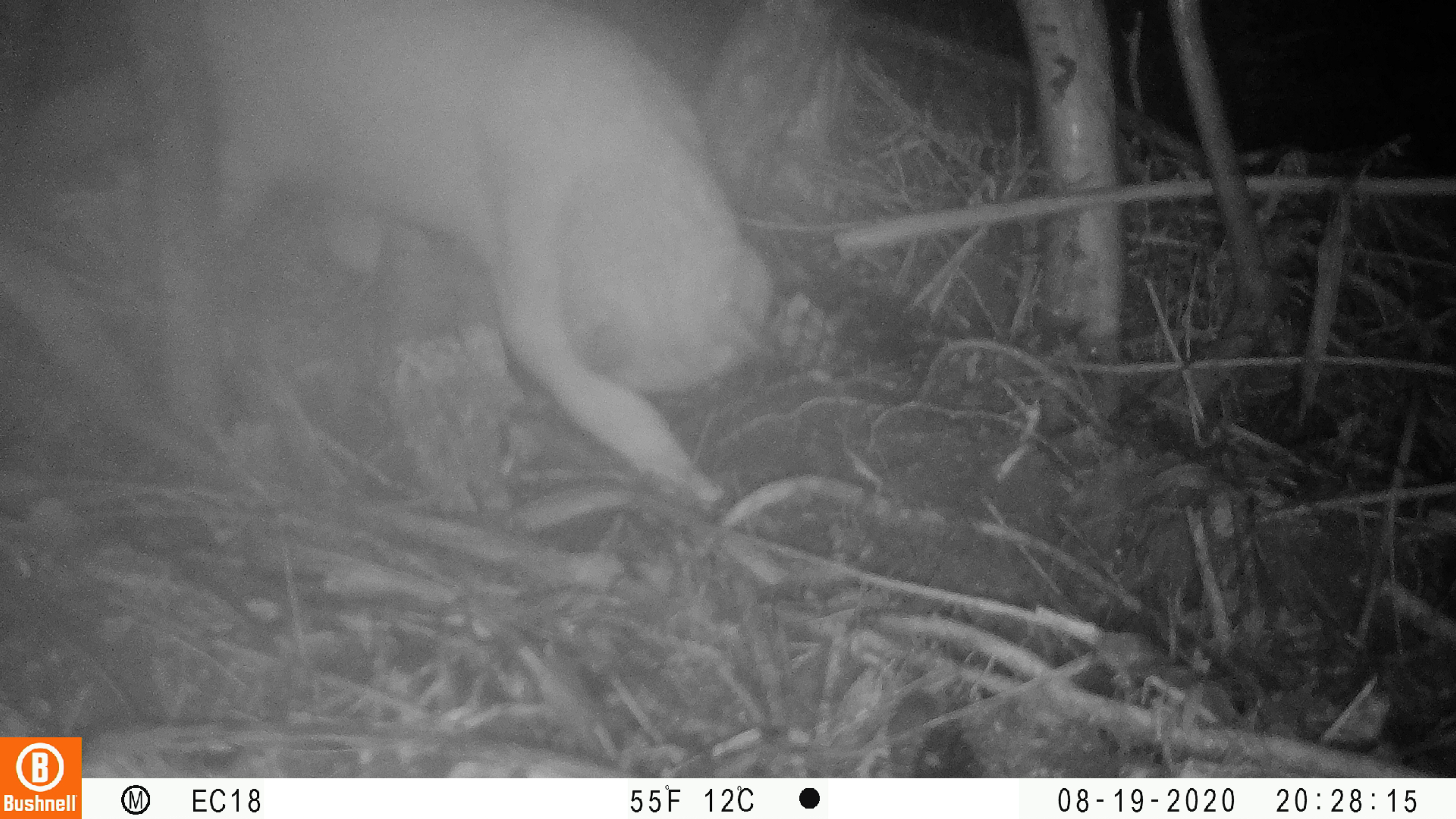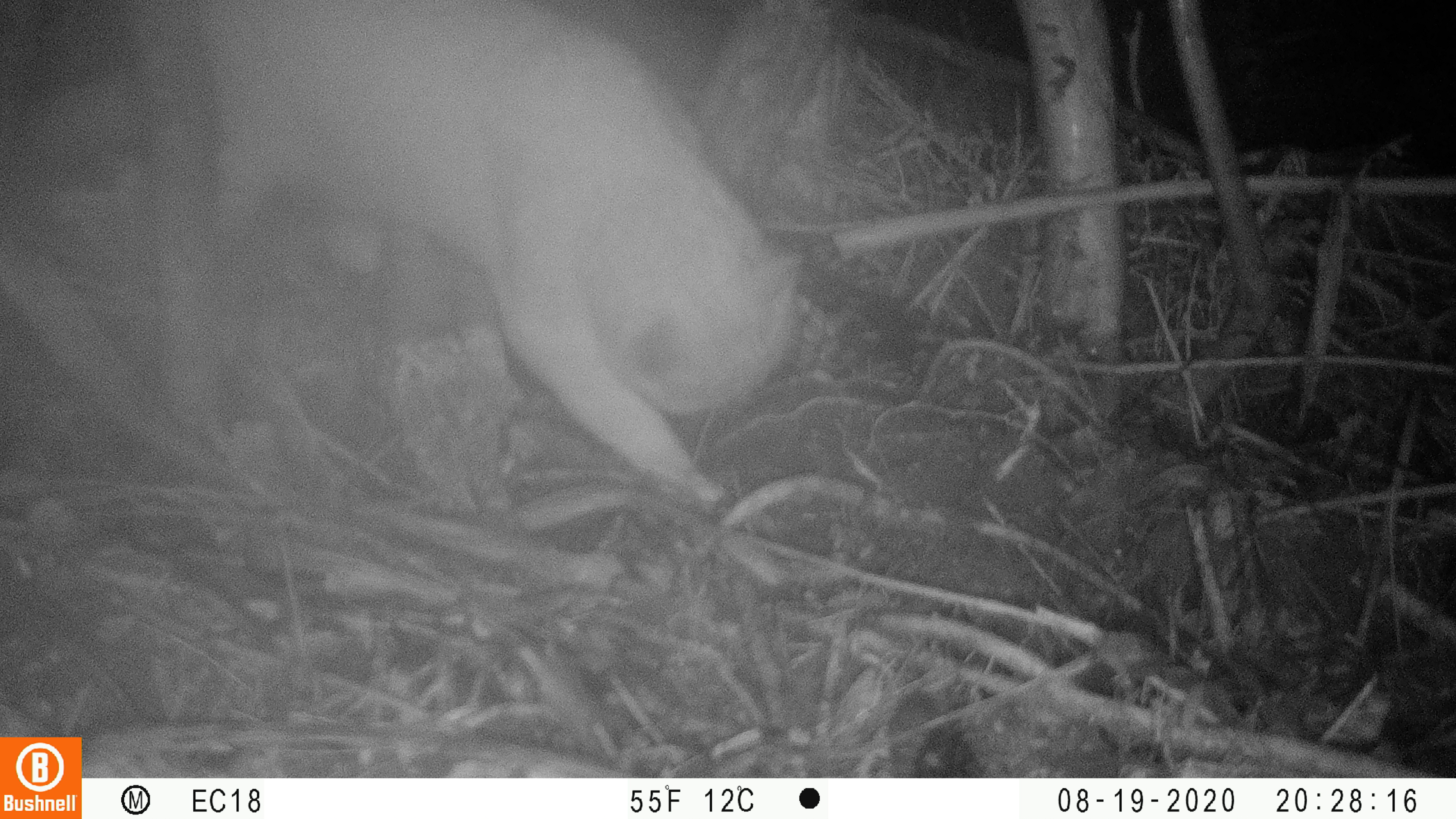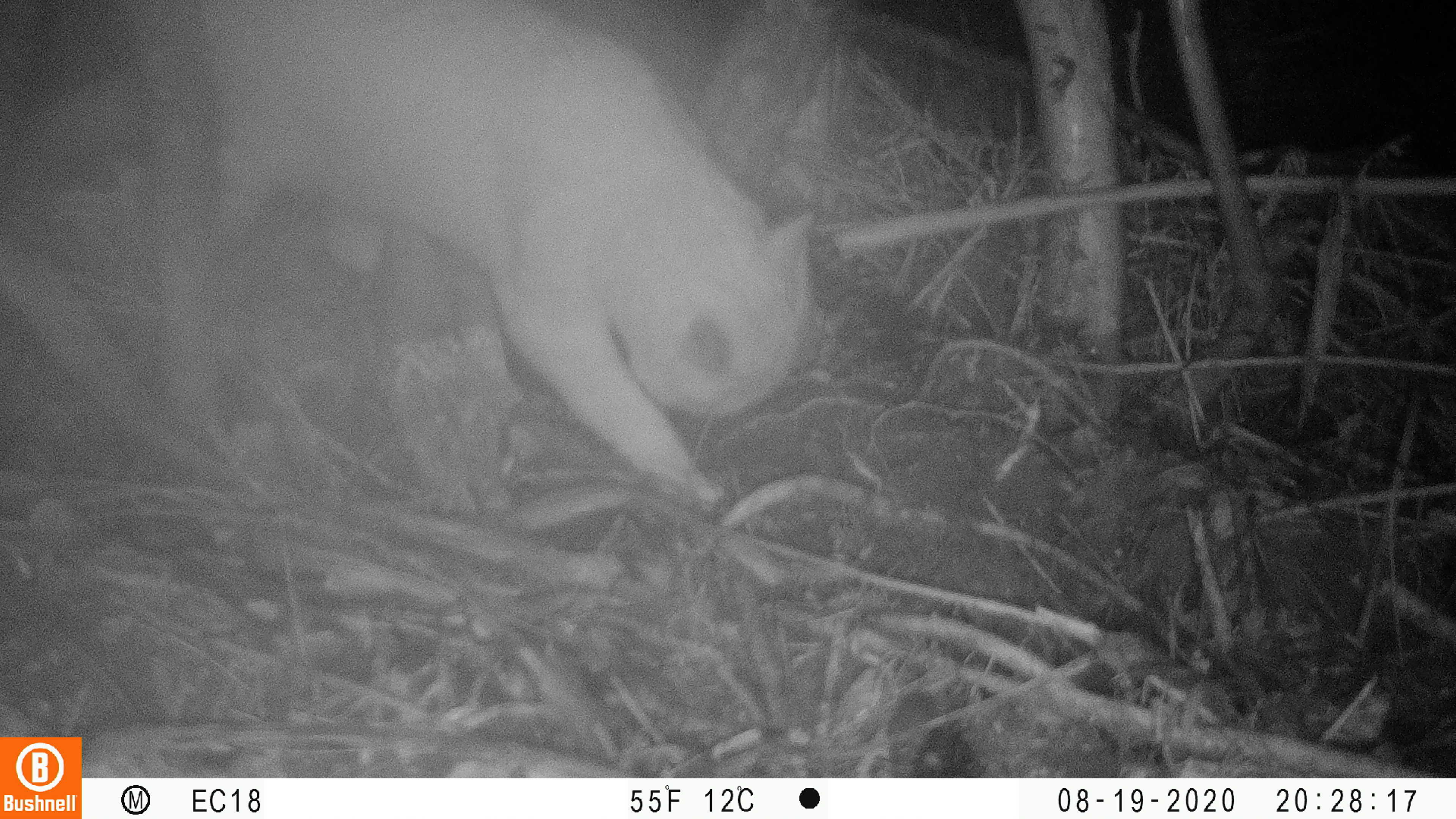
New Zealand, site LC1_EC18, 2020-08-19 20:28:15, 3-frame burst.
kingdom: Animalia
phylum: Chordata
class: Mammalia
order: Carnivora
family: Felidae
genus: Felis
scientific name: Felis catus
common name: domestic cat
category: cat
Cat (domestic cat) (Felis catus).